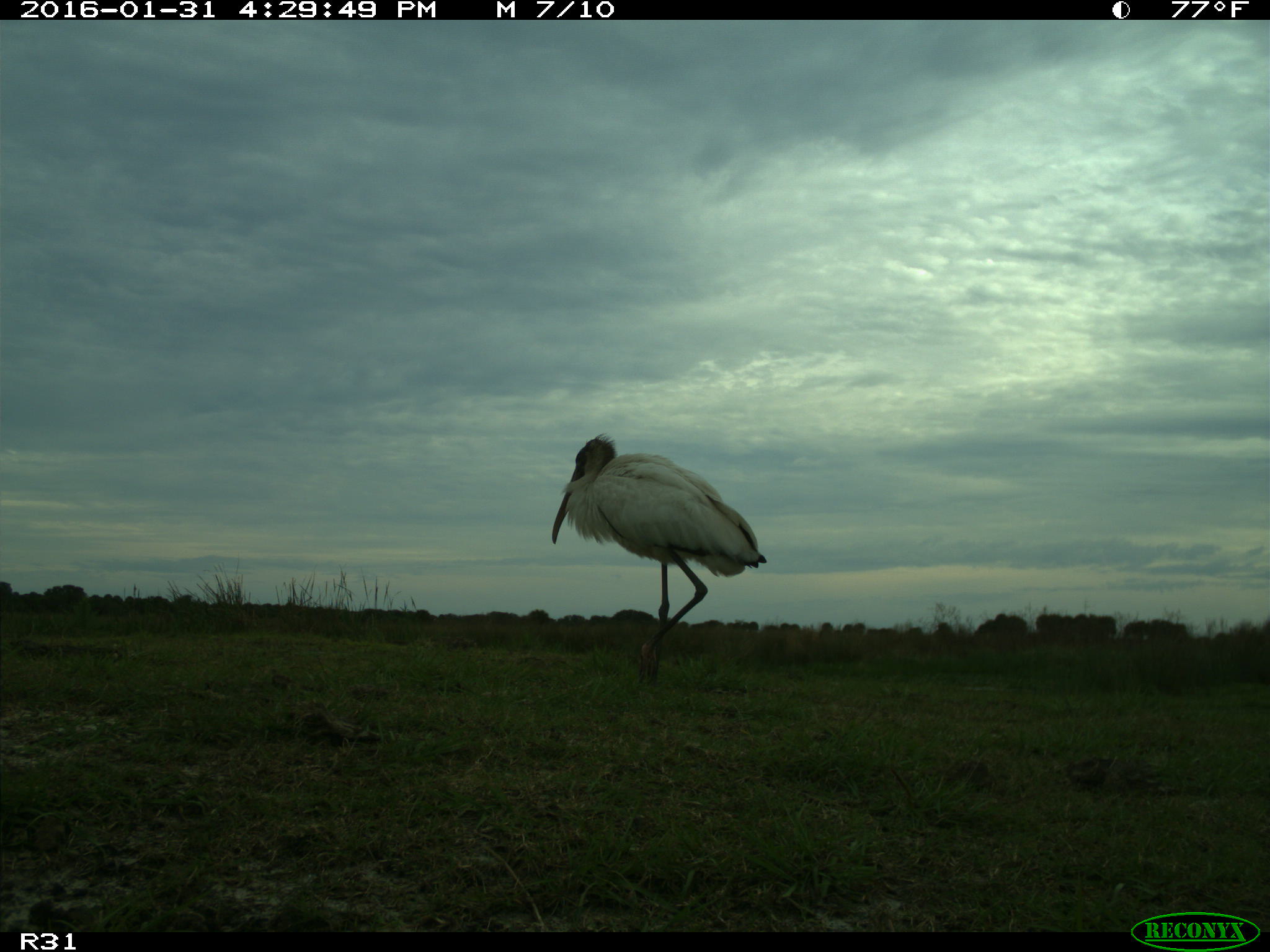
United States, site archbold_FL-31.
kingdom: Animalia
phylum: Chordata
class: Aves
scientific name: Aves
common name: birds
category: unidentified bird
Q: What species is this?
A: Unidentified bird (birds) (Aves).